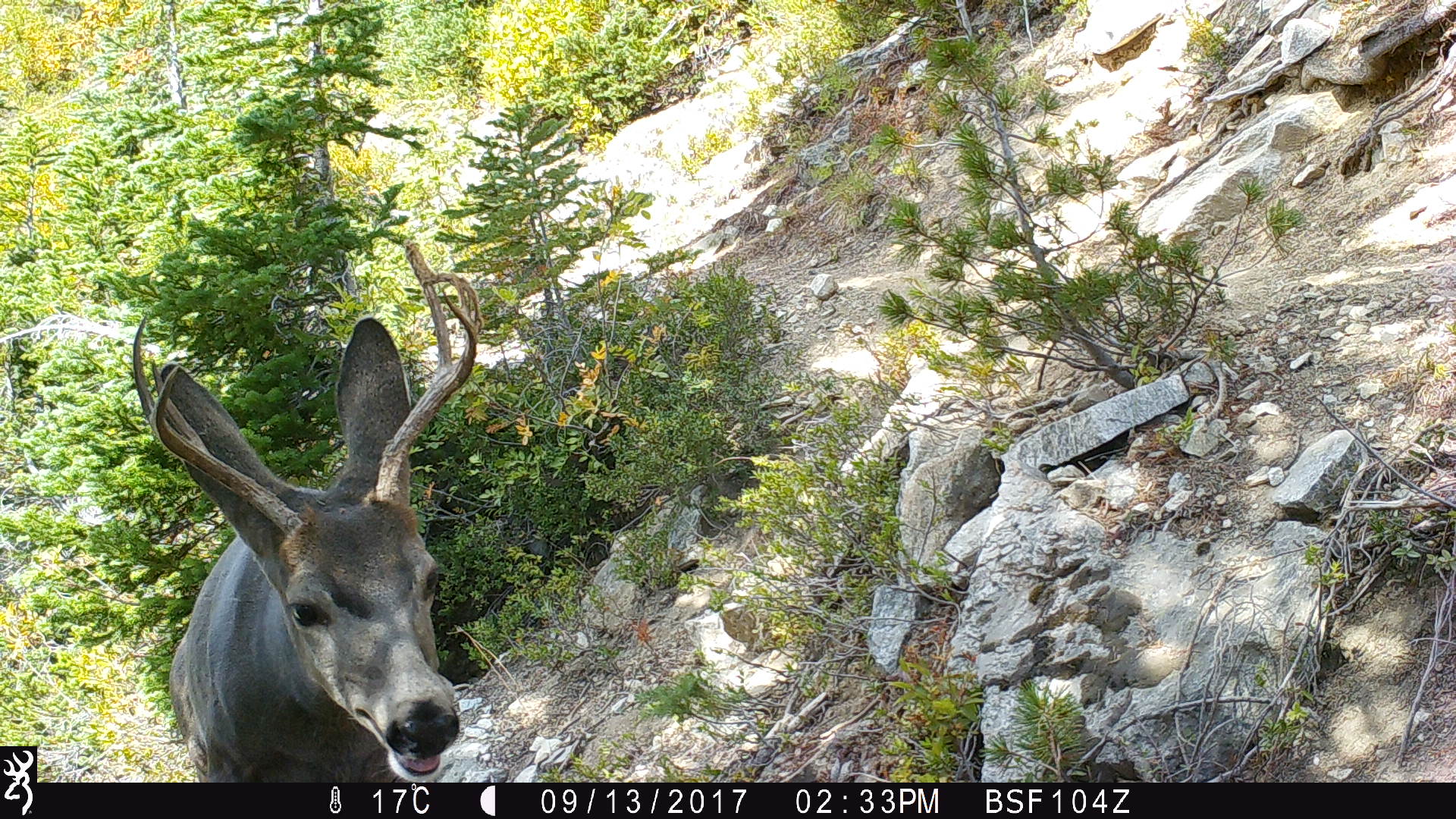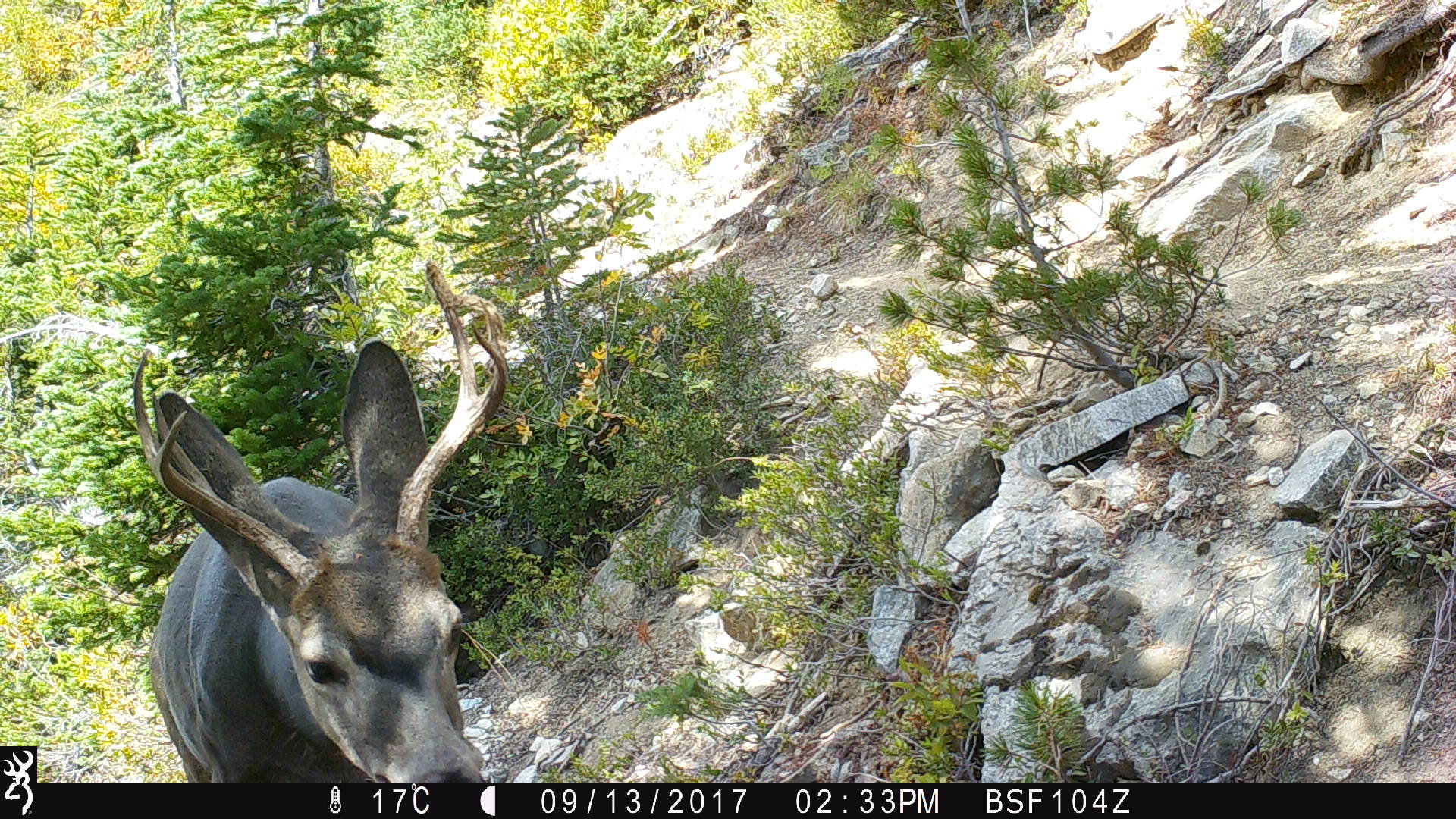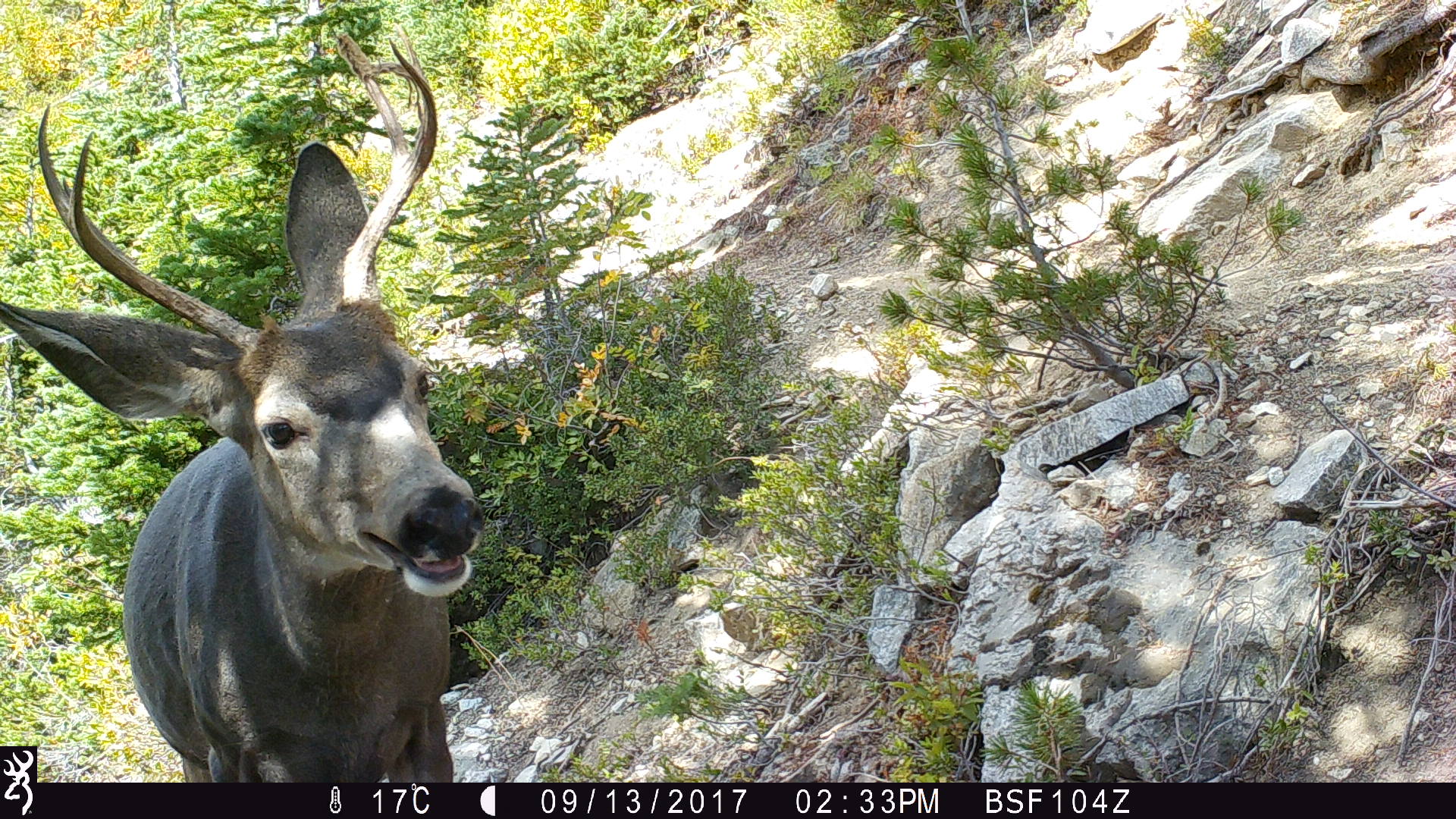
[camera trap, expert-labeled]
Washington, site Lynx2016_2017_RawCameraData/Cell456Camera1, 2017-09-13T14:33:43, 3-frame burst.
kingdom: Animalia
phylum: Chordata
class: Mammalia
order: Artiodactyla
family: Cervidae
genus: Odocoileus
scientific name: Odocoileus hemionus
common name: mule deer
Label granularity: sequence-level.